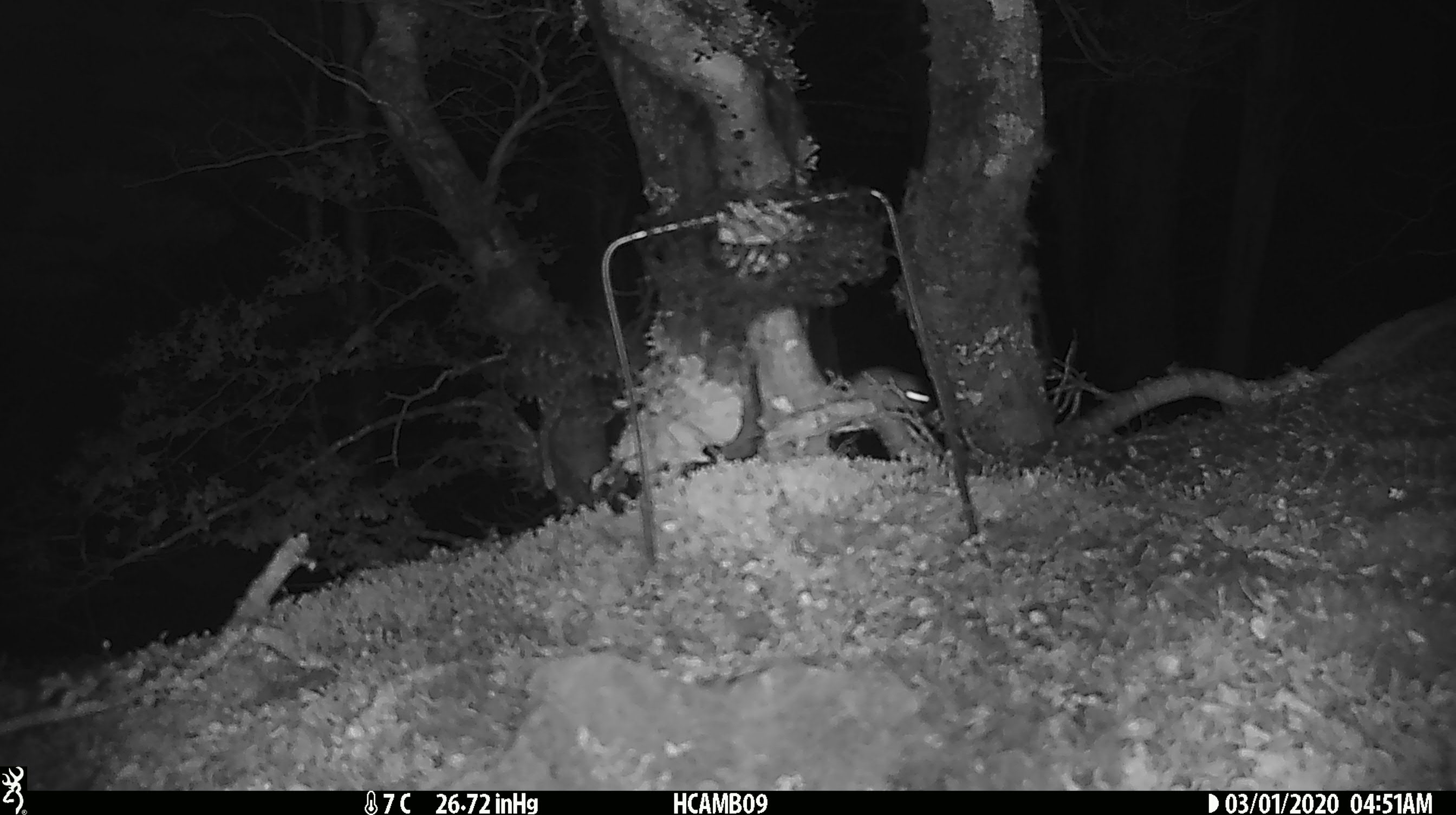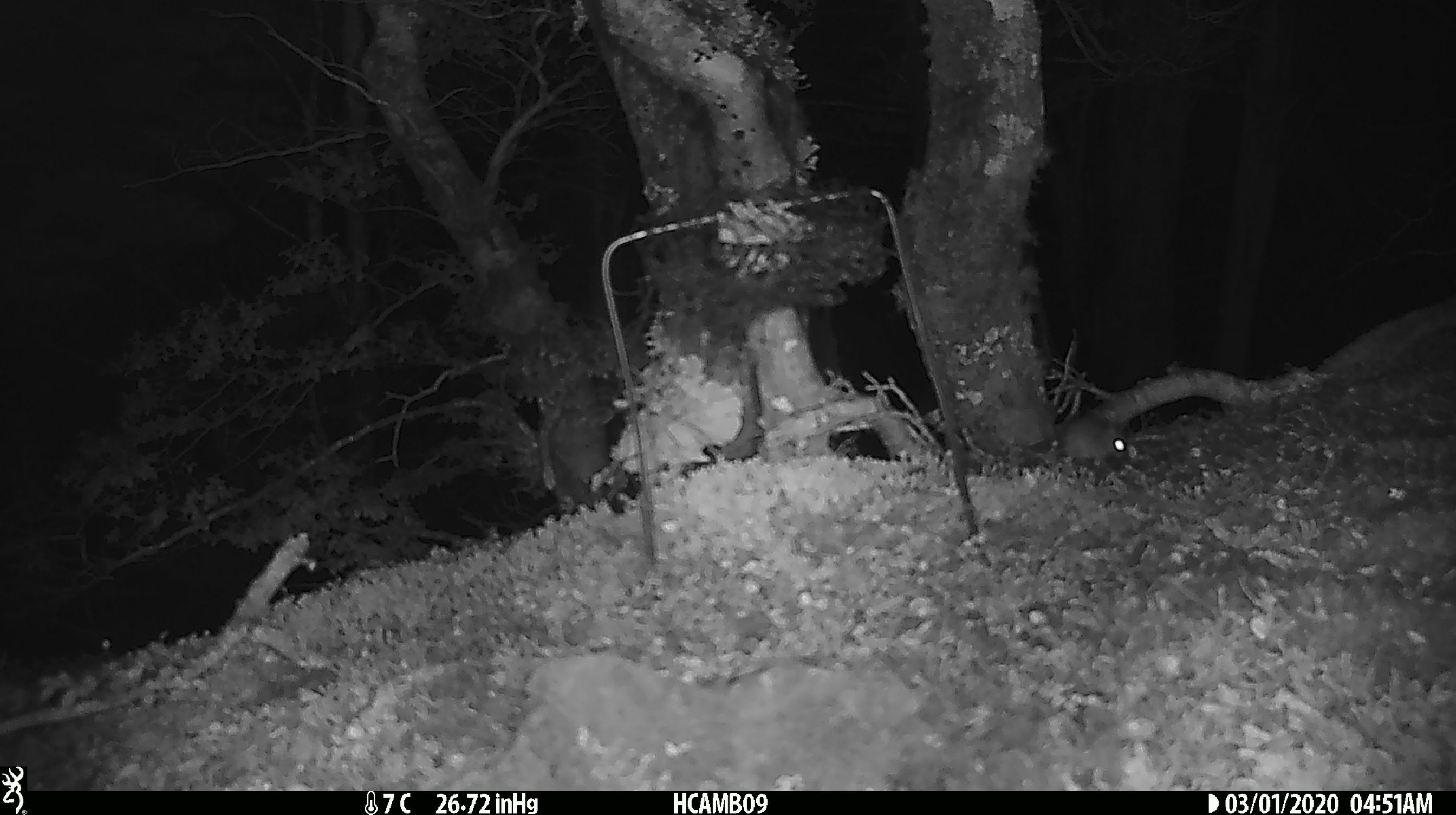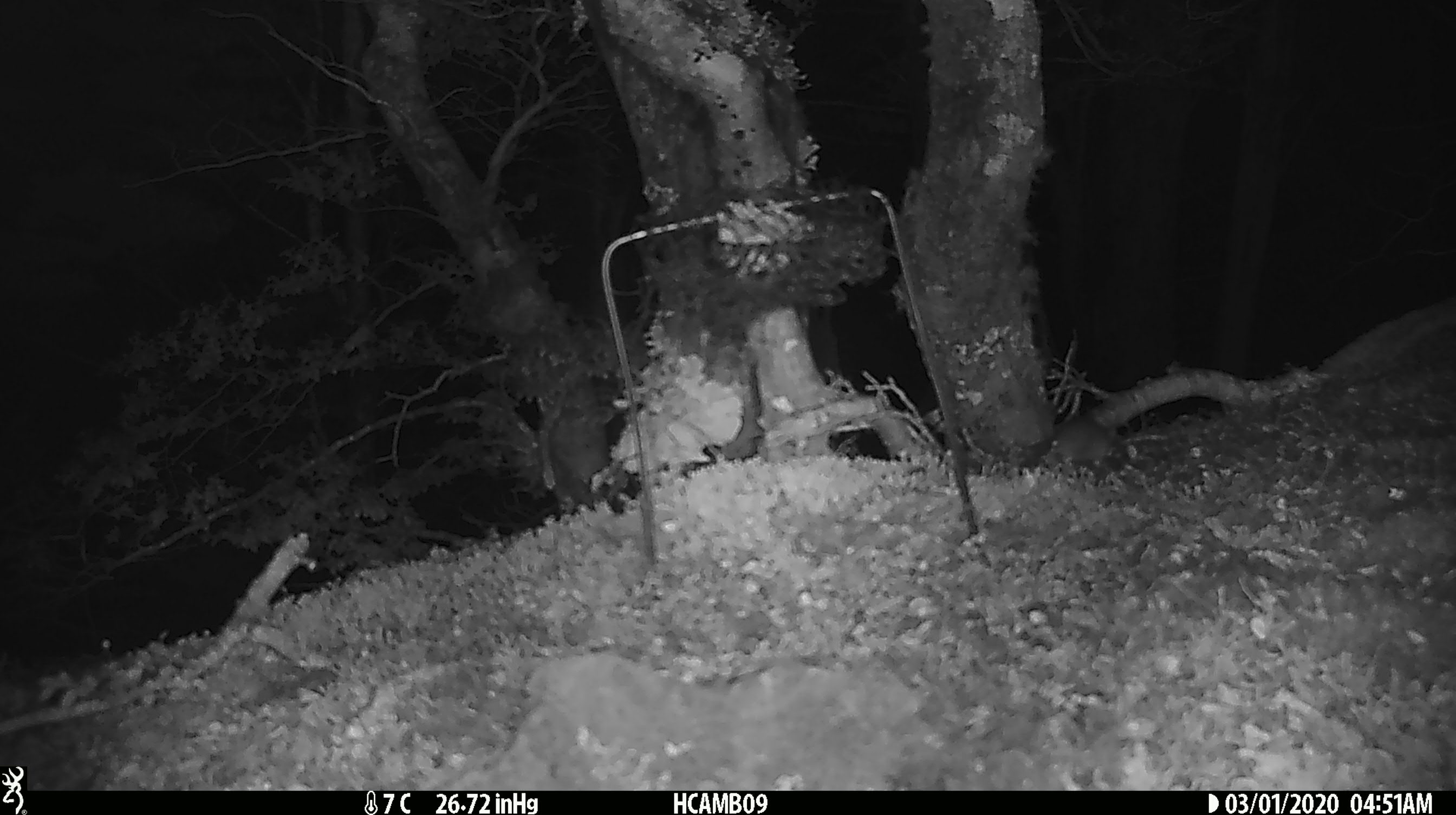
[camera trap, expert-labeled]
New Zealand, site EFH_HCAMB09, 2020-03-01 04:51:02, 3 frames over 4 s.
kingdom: Animalia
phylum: Chordata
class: Mammalia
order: Rodentia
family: Muridae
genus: Mus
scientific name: Mus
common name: mouse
Mouse (Mus).